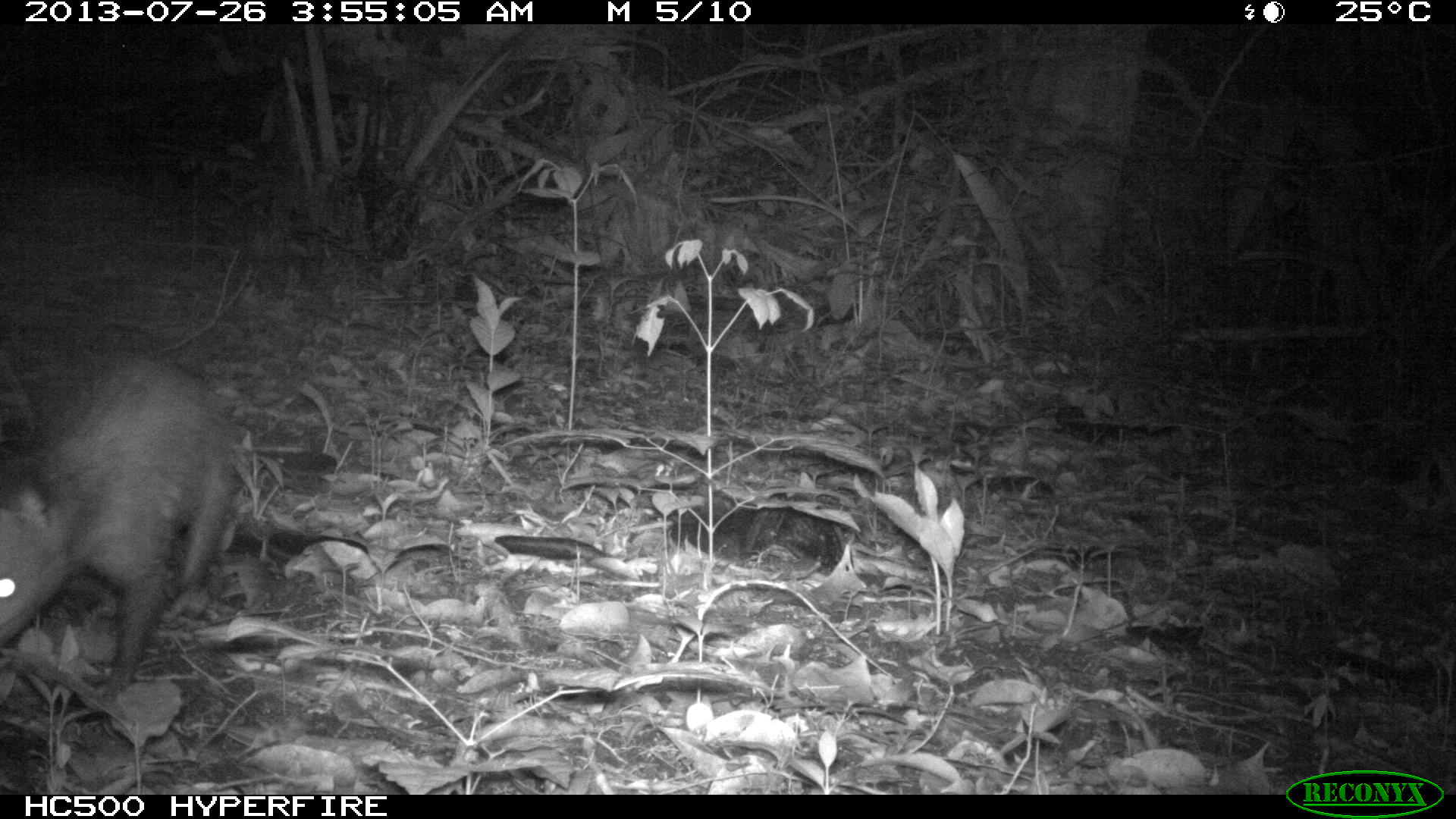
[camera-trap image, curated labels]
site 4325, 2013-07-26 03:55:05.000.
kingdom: Animalia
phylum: Chordata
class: Mammalia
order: Didelphimorphia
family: Didelphidae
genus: Didelphis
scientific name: Didelphis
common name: american opossums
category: didelphis sp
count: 1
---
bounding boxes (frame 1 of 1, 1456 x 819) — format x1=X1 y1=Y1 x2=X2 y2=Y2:
didelphis sp: x1=0 y1=344 x2=248 y2=708